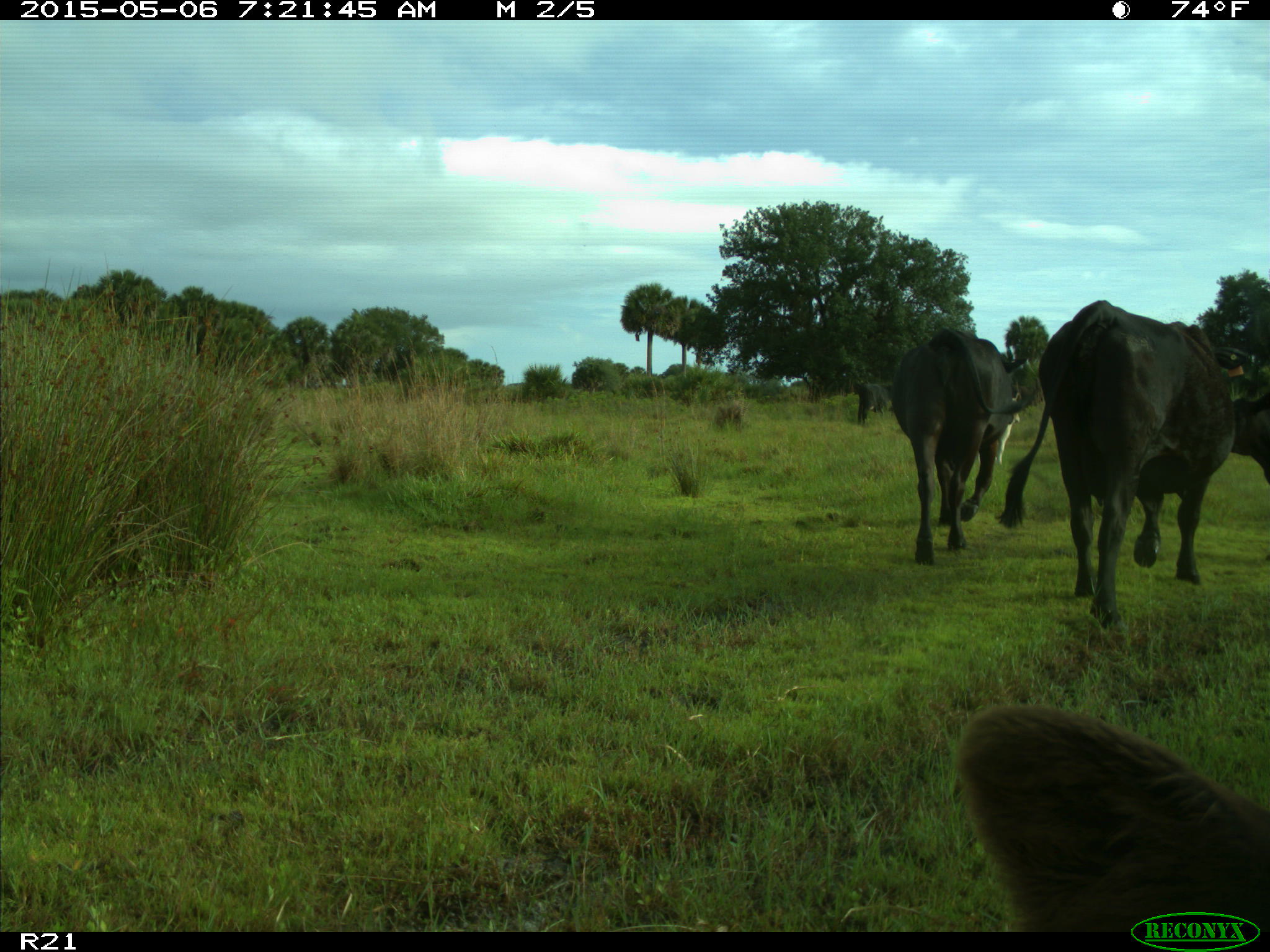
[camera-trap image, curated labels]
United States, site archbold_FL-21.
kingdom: Animalia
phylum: Chordata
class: Mammalia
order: Artiodactyla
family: Bovidae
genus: Bos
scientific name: Bos taurus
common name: domestic cow